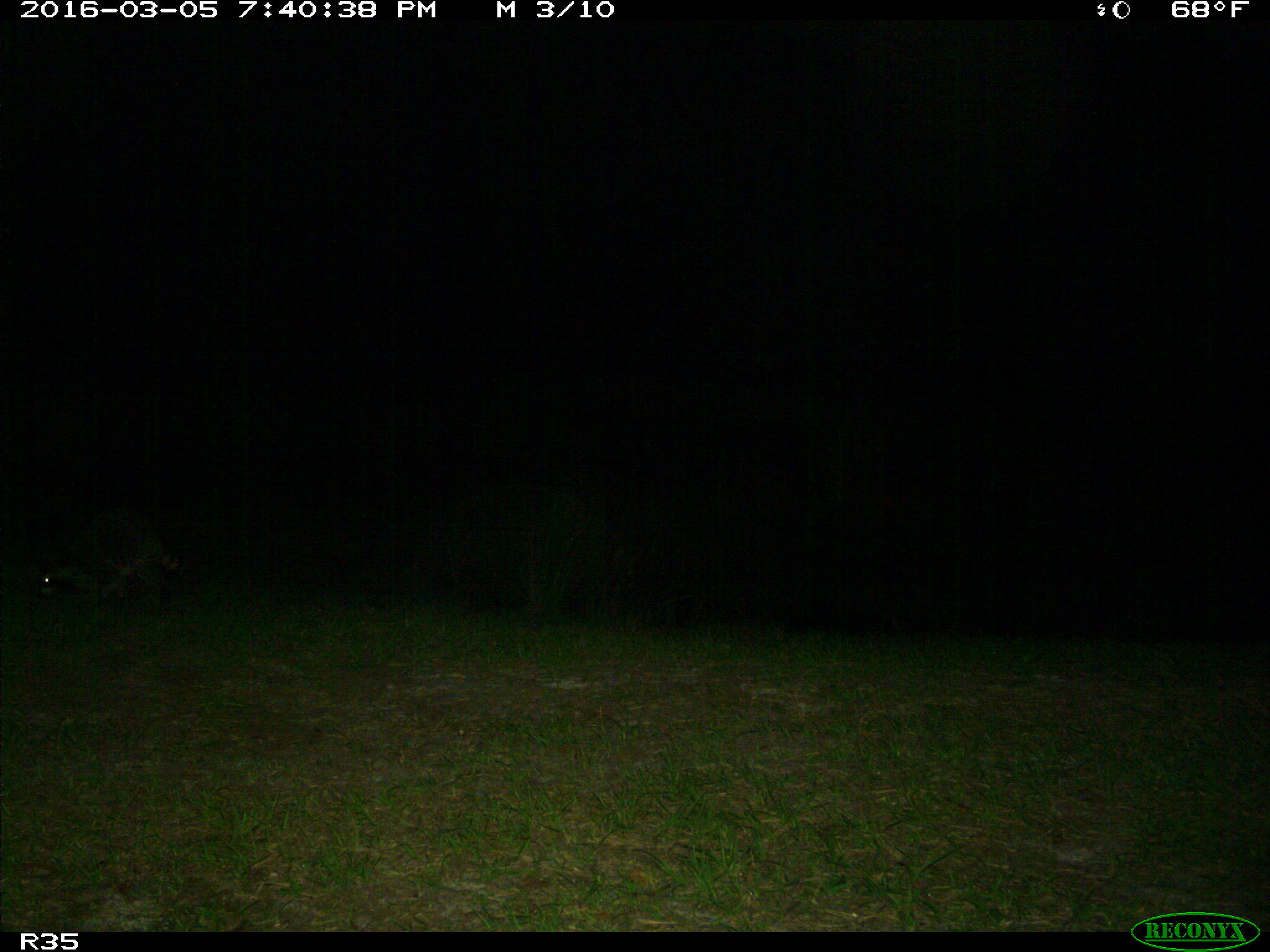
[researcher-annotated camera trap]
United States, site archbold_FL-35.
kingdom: Animalia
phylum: Chordata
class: Mammalia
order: Carnivora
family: Procyonidae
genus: Procyon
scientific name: Procyon lotor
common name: common raccoon